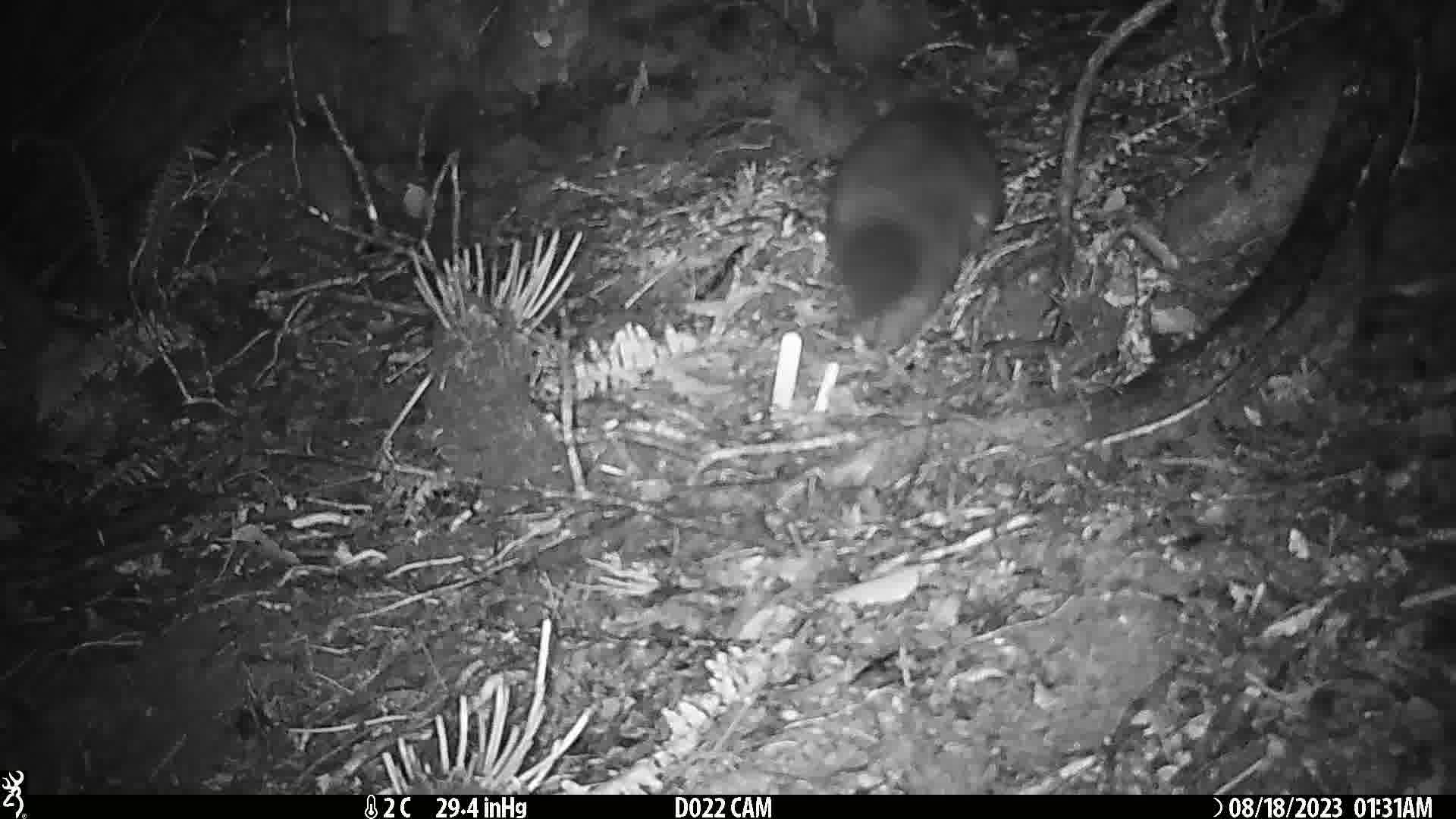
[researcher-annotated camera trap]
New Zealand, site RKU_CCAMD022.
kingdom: Animalia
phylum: Chordata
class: Mammalia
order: Diprotodontia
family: Phalangeridae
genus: Trichosurus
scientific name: Trichosurus vulpecula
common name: common brushtail possum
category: possum